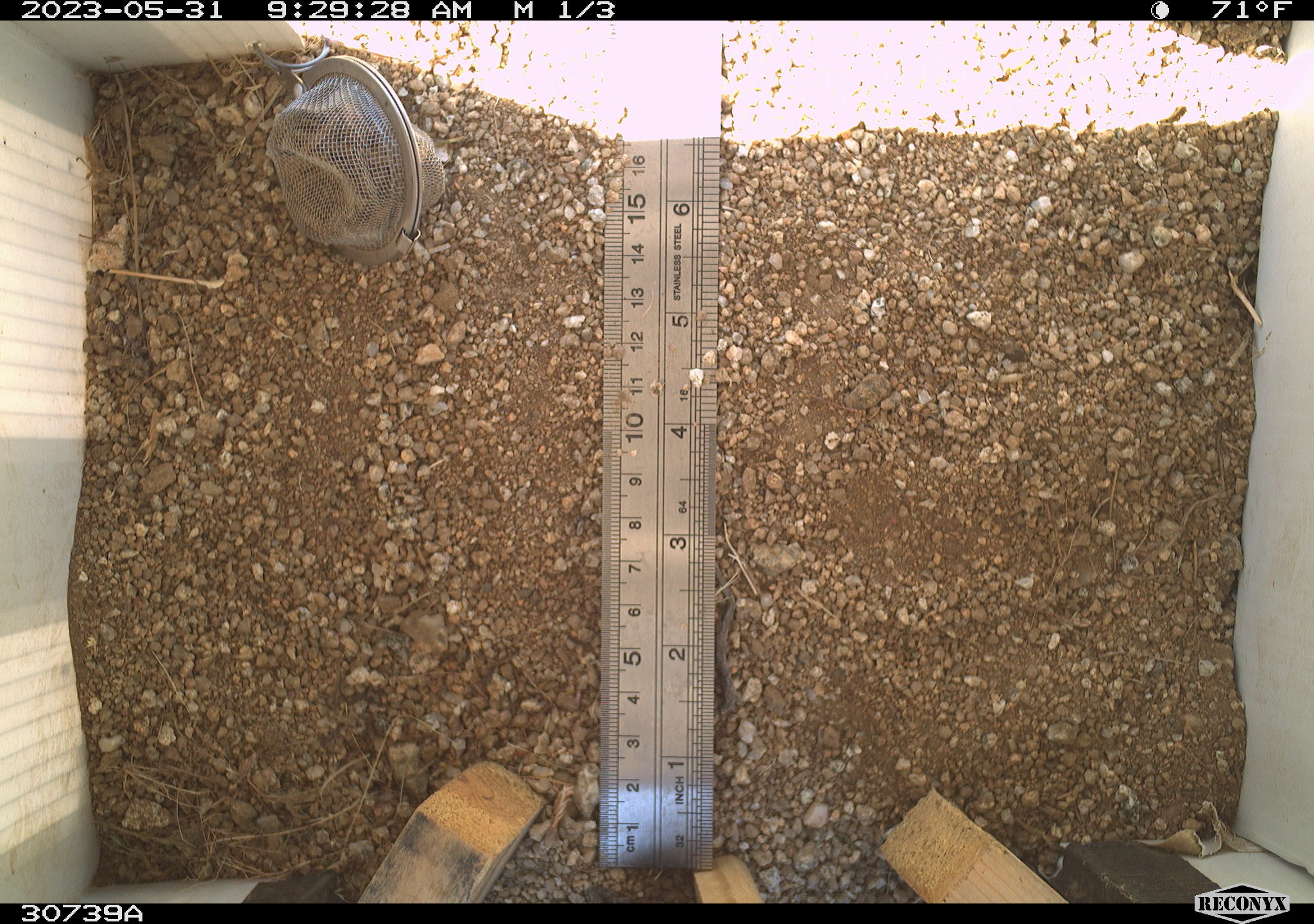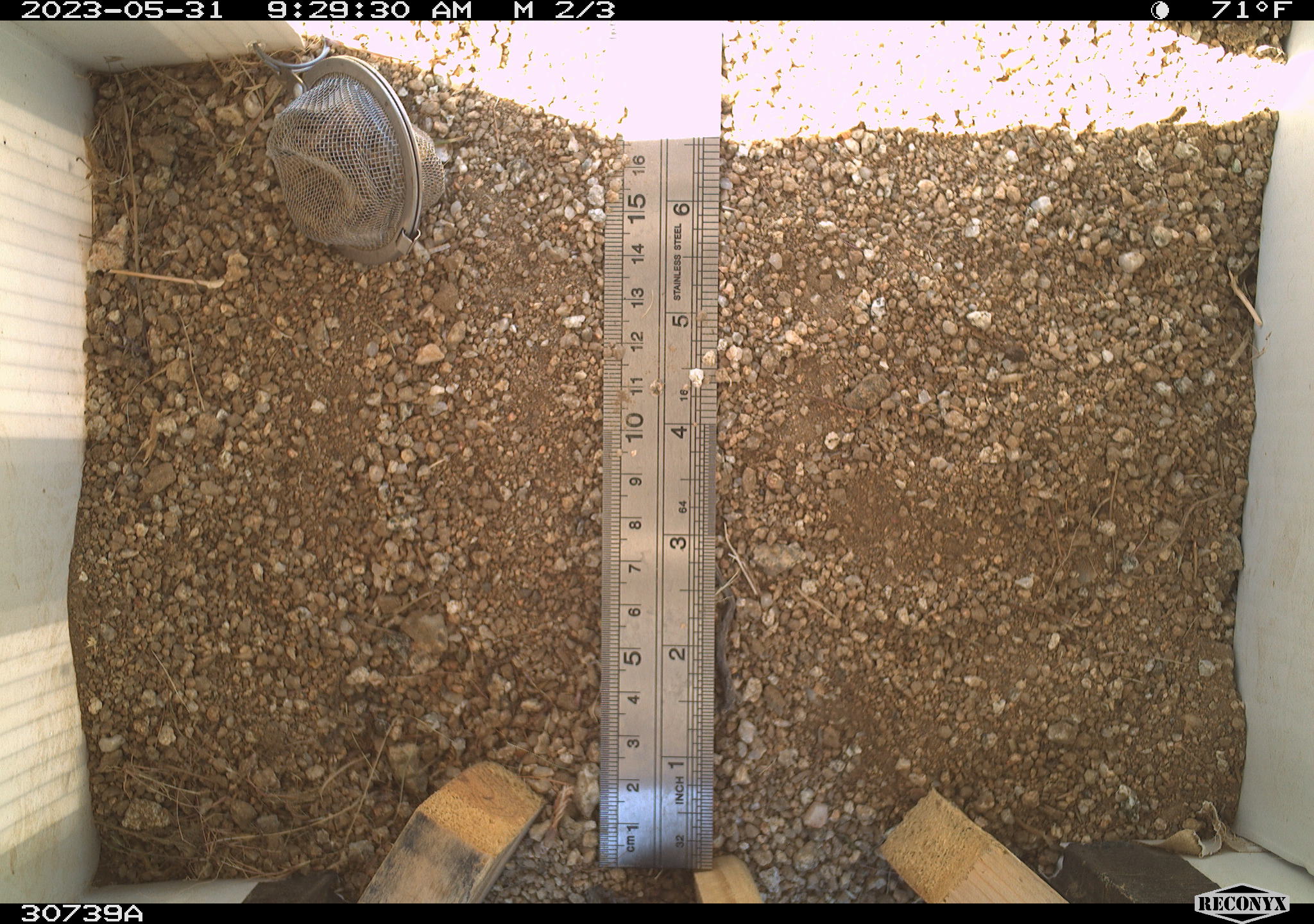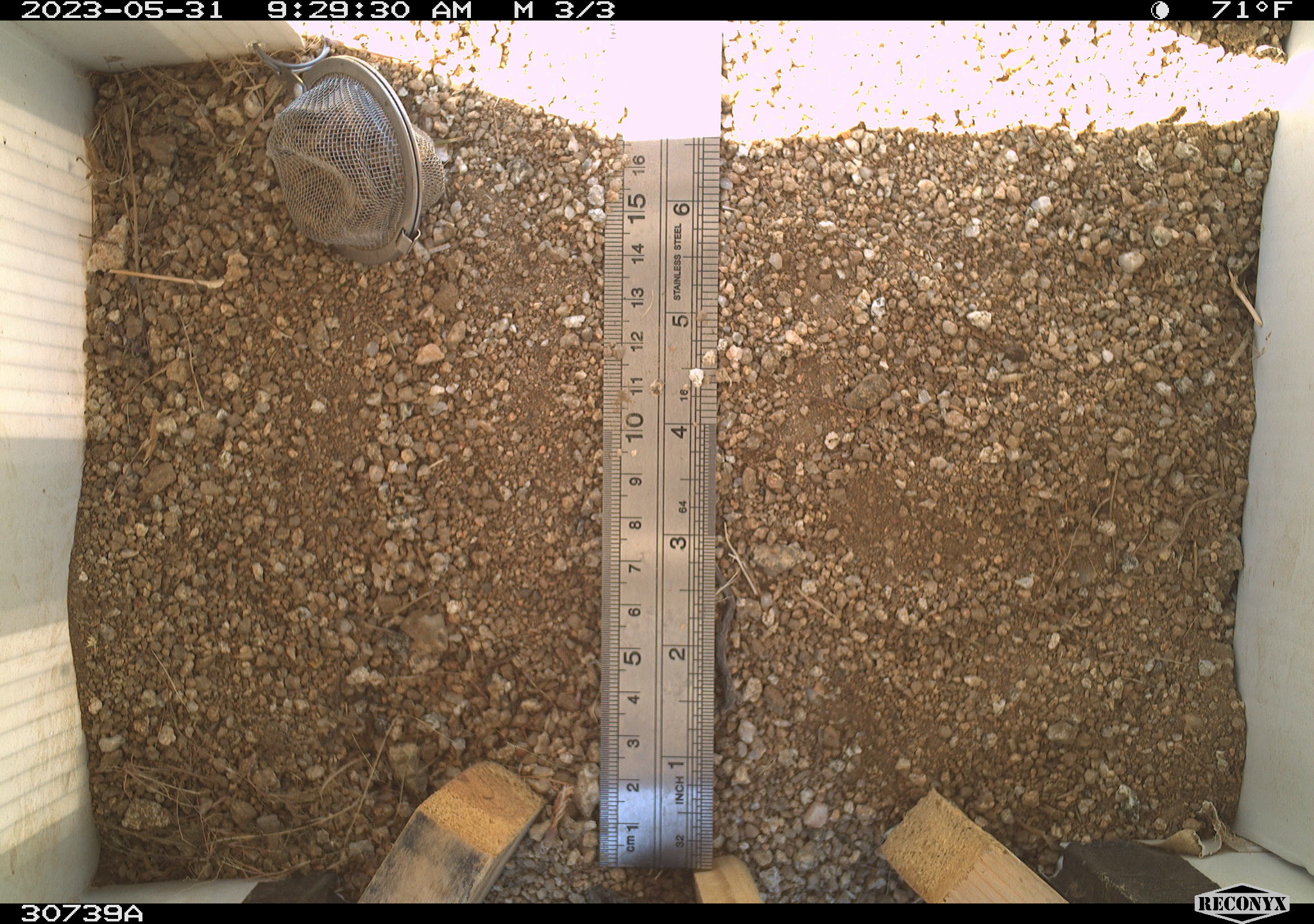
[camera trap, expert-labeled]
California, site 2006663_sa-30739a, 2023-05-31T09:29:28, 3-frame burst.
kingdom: Animalia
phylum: Chordata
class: Mammalia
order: Rodentia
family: Sciuridae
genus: Ammospermophilus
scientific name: Ammospermophilus leucurus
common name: white-tailed antelope squirrel